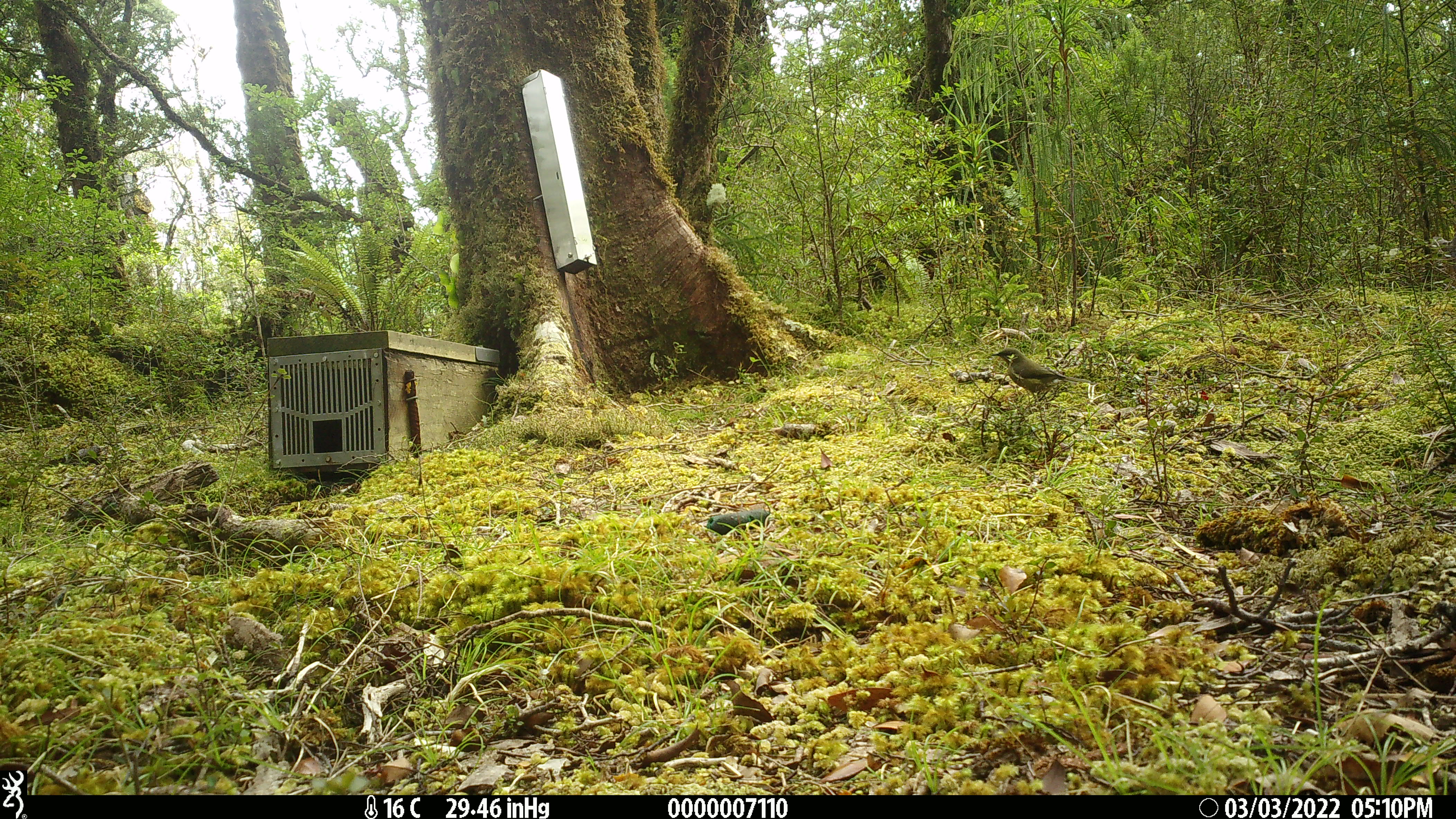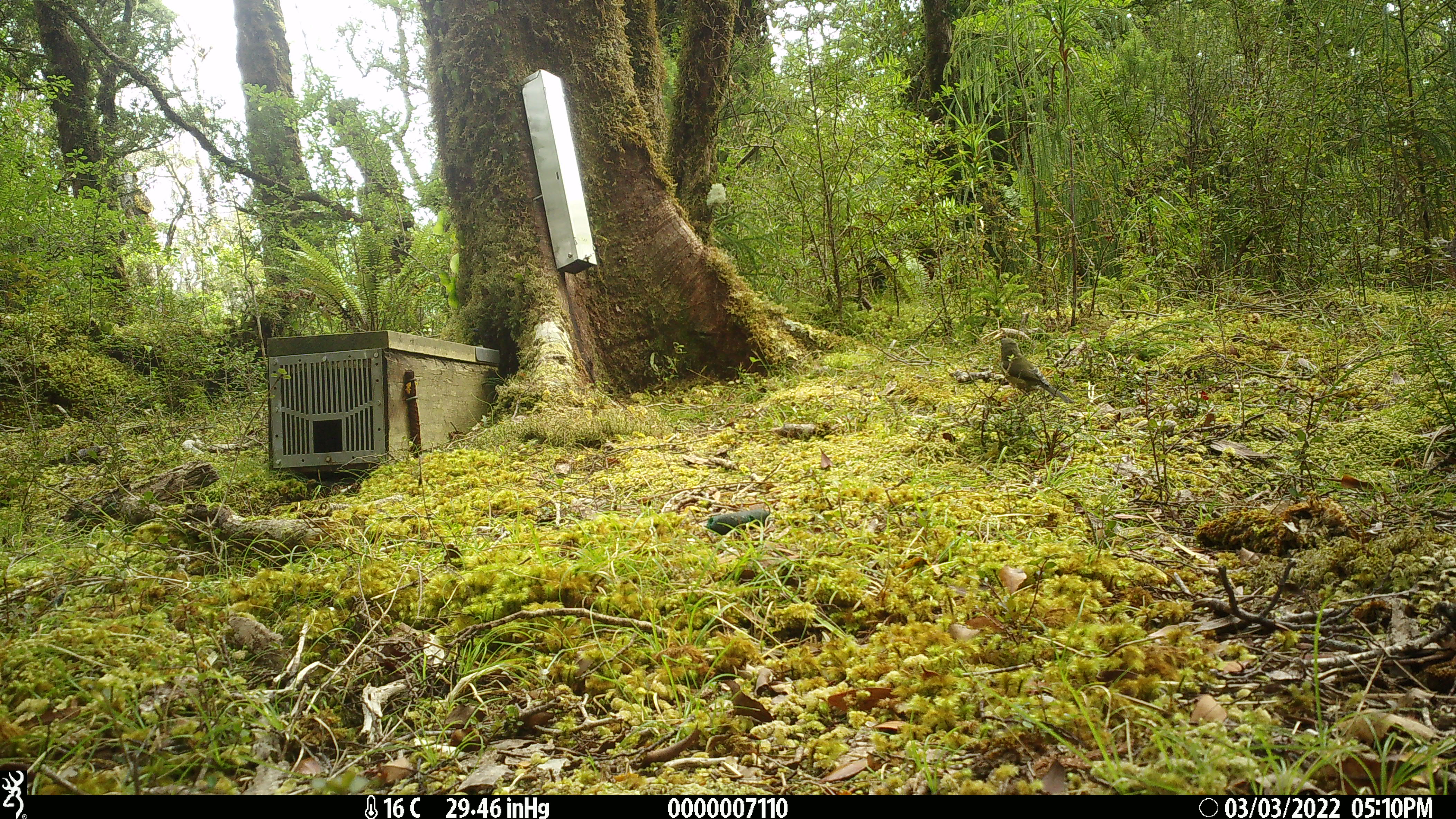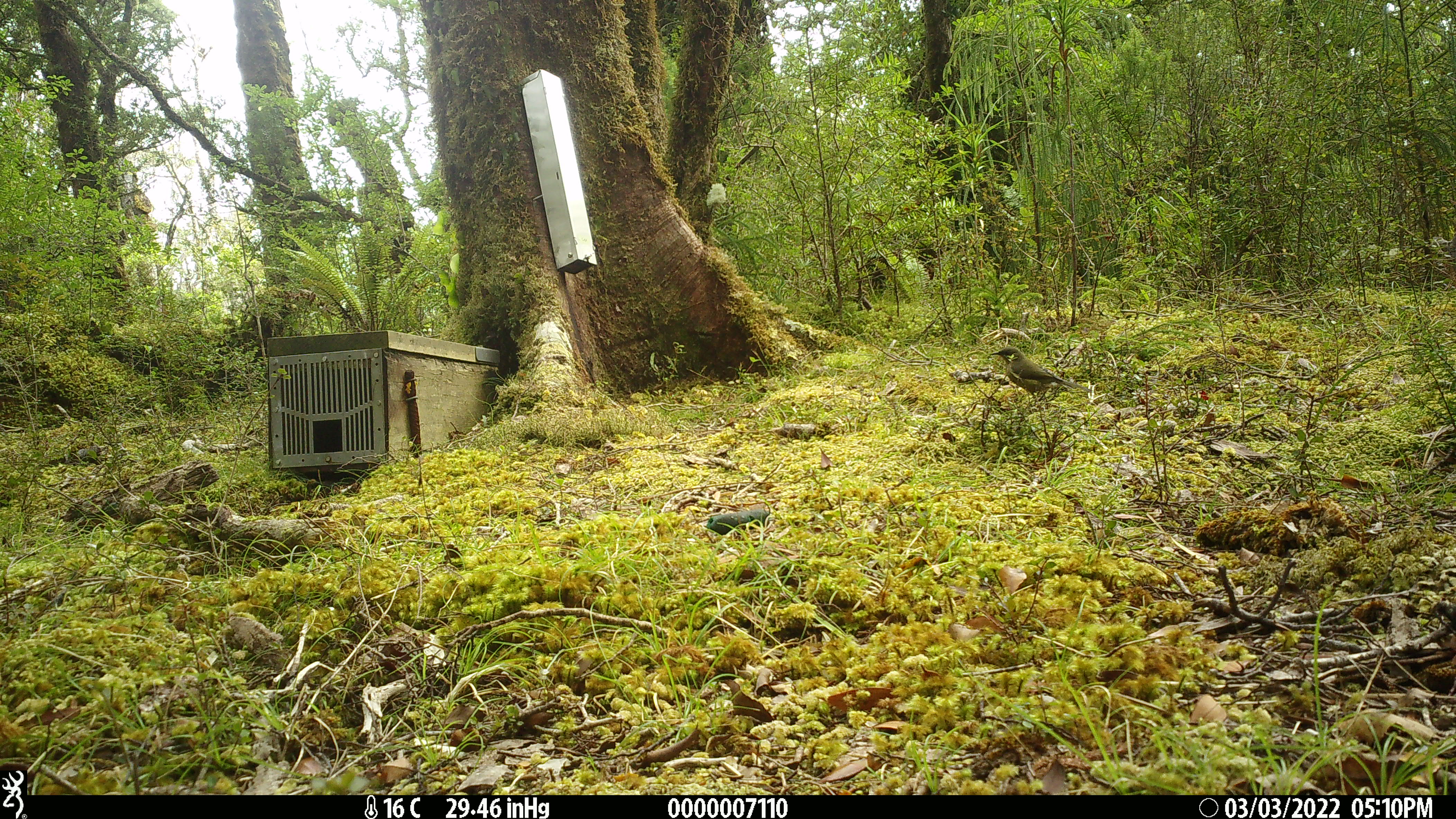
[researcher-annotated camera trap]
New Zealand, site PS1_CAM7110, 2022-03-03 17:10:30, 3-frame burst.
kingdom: Animalia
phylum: Chordata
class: Aves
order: Passeriformes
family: Meliphagidae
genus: Anthornis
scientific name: Anthornis melanura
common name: new zealand bellbird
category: bellbird